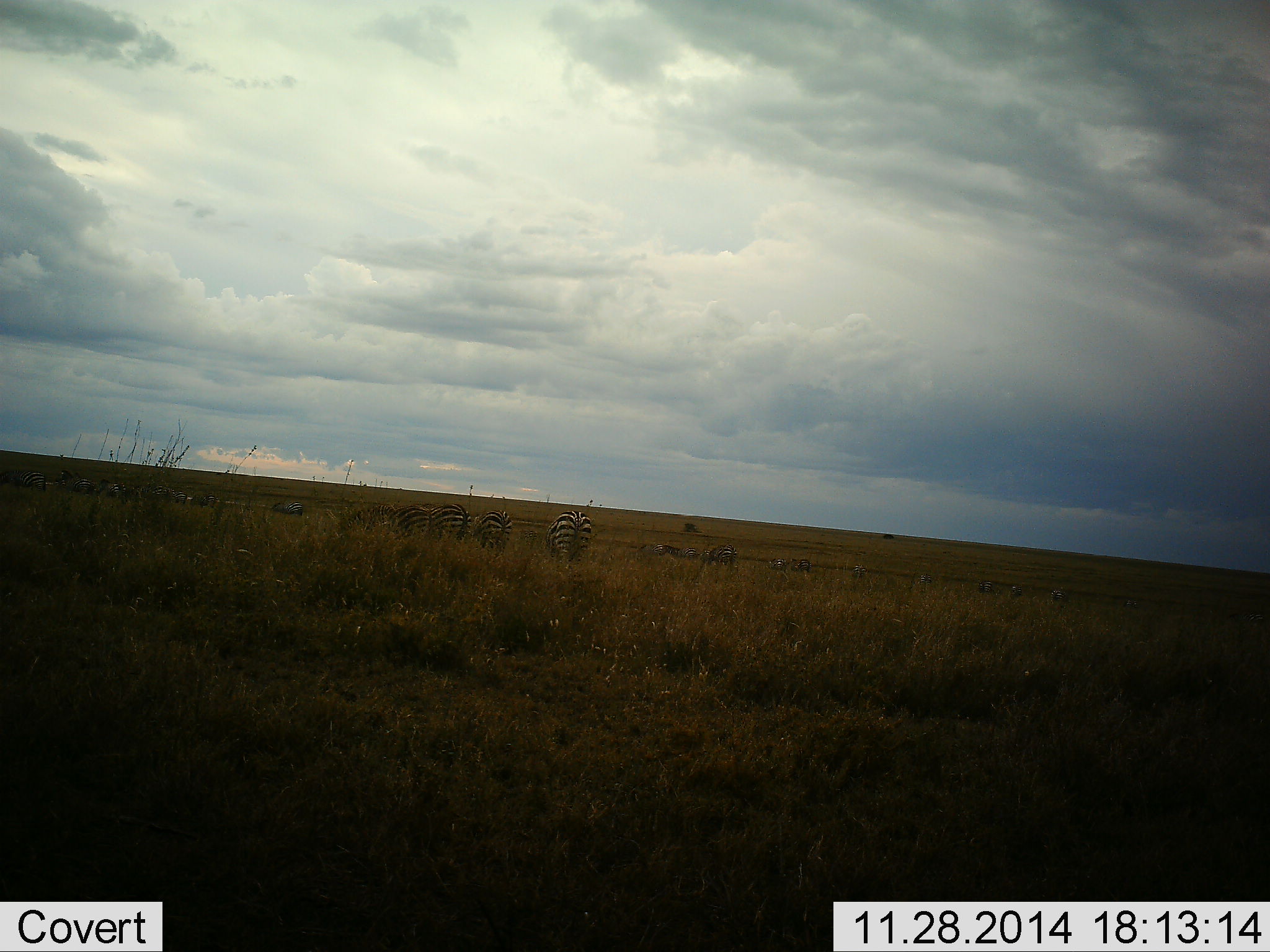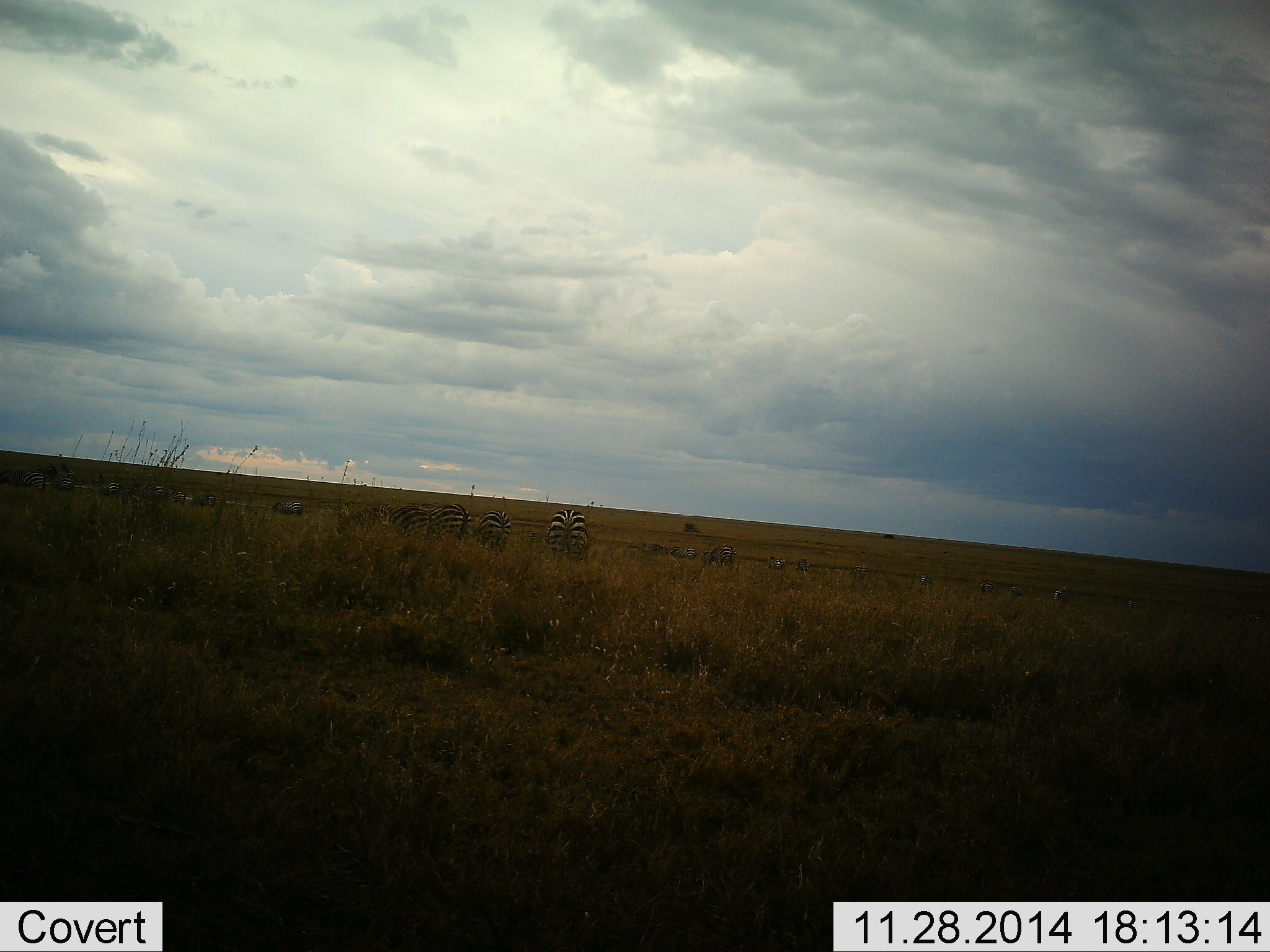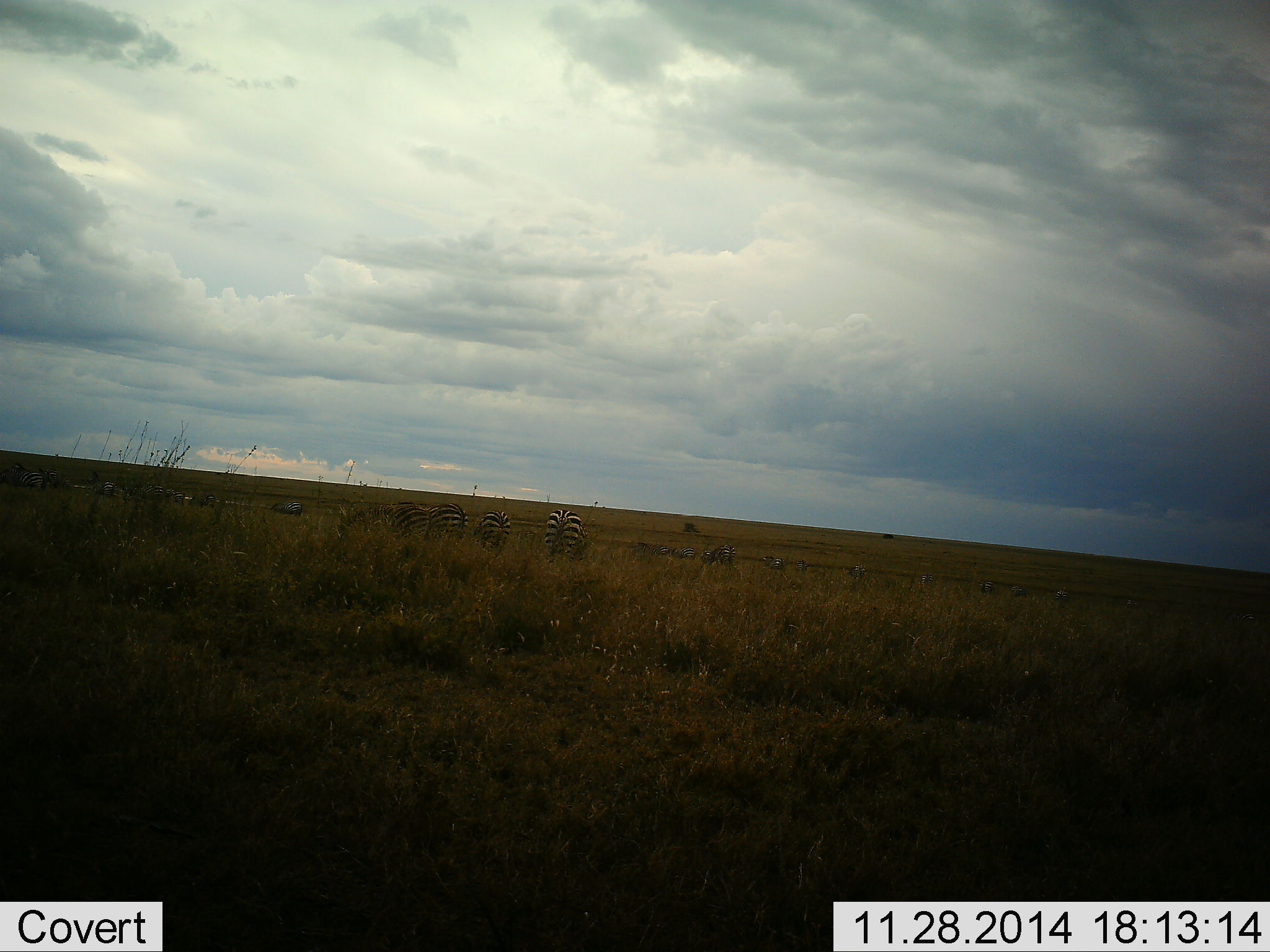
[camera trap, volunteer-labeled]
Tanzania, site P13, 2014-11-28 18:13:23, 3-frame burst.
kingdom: Animalia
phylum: Chordata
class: Mammalia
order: Perissodactyla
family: Equidae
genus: Equus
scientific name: Equus quagga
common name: plains zebra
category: zebra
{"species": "zebra (plains zebra) (Equus quagga)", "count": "10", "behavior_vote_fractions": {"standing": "30%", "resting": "10%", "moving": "40%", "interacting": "10%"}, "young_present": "0%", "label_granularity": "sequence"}